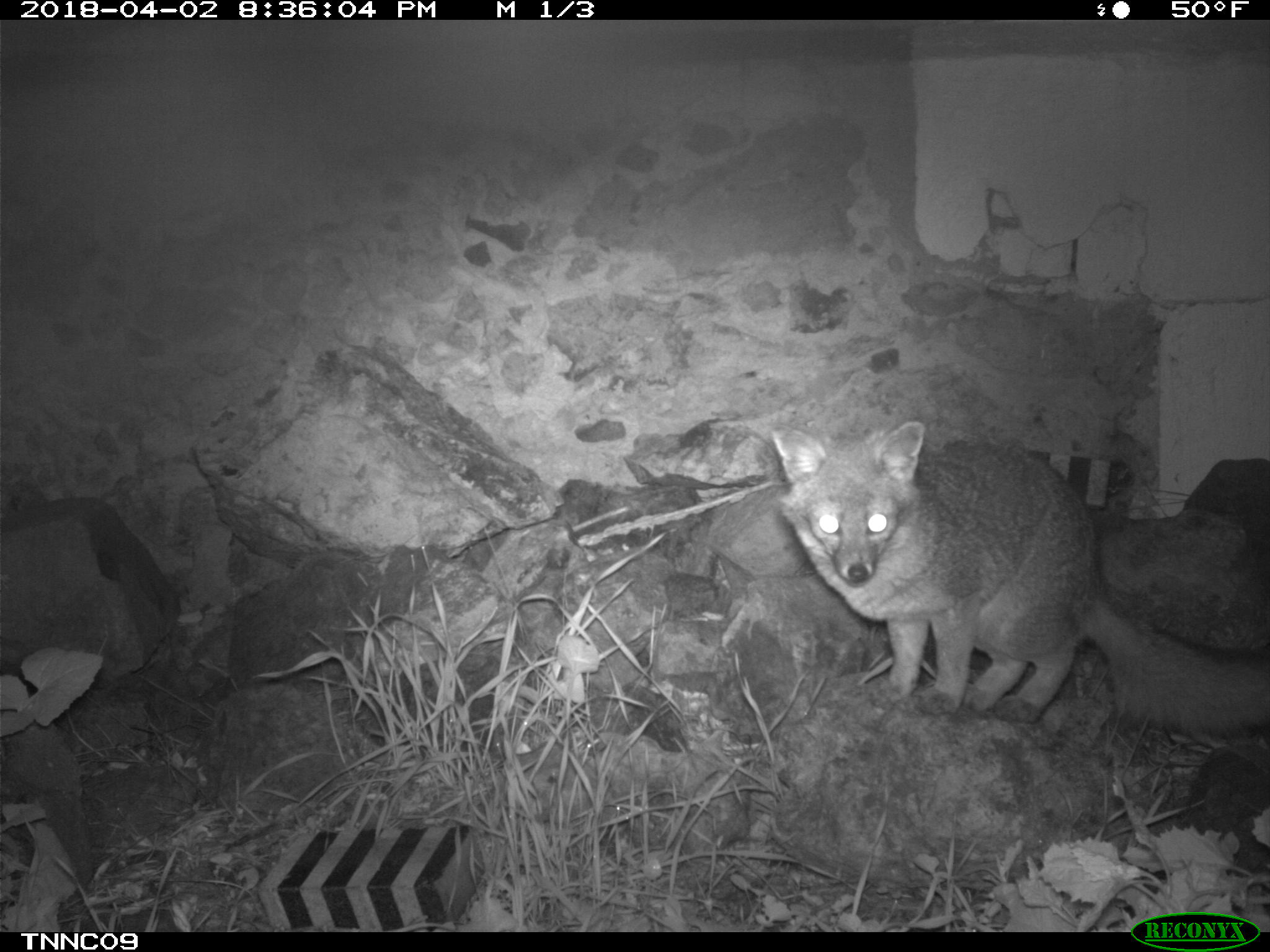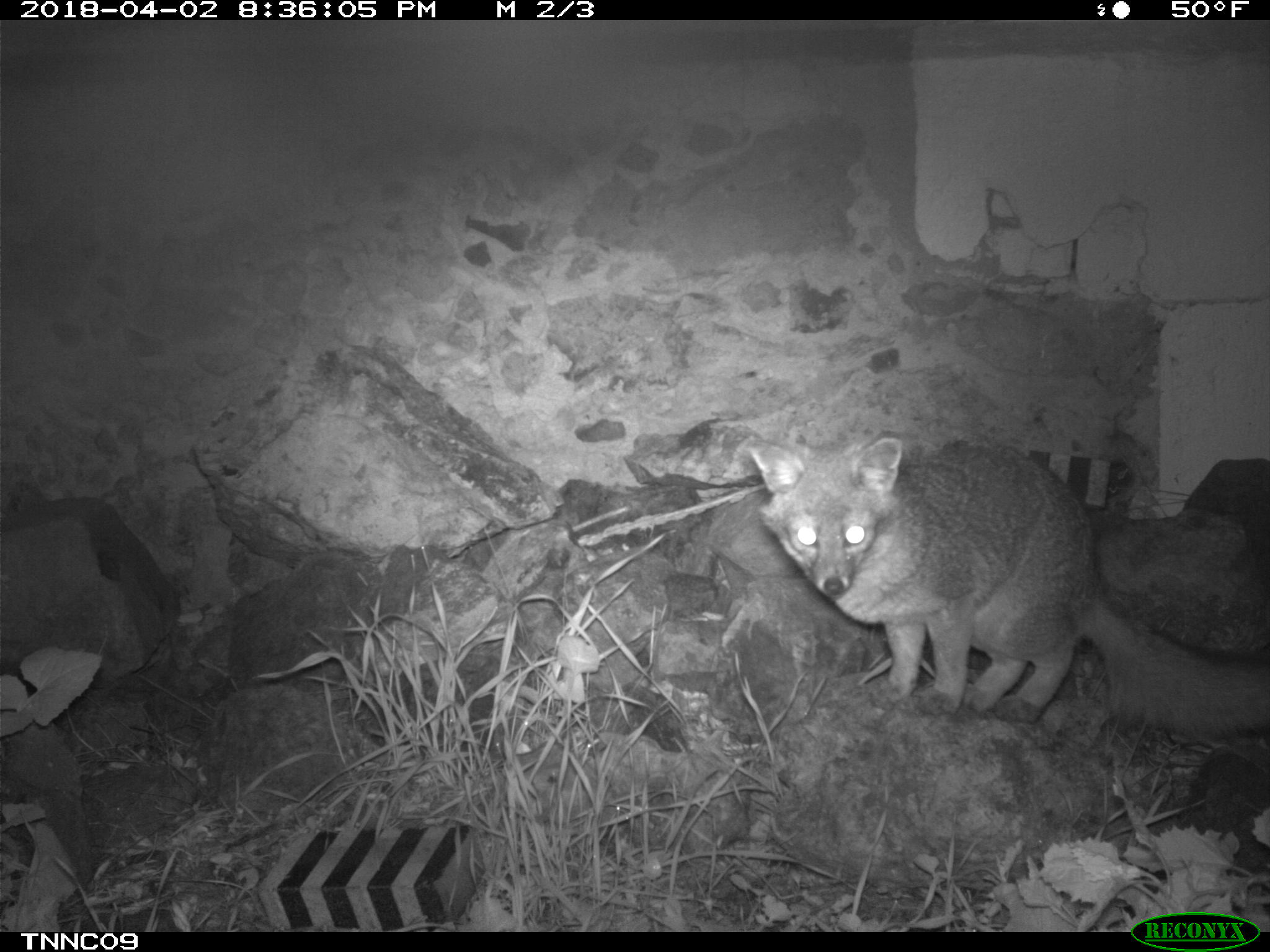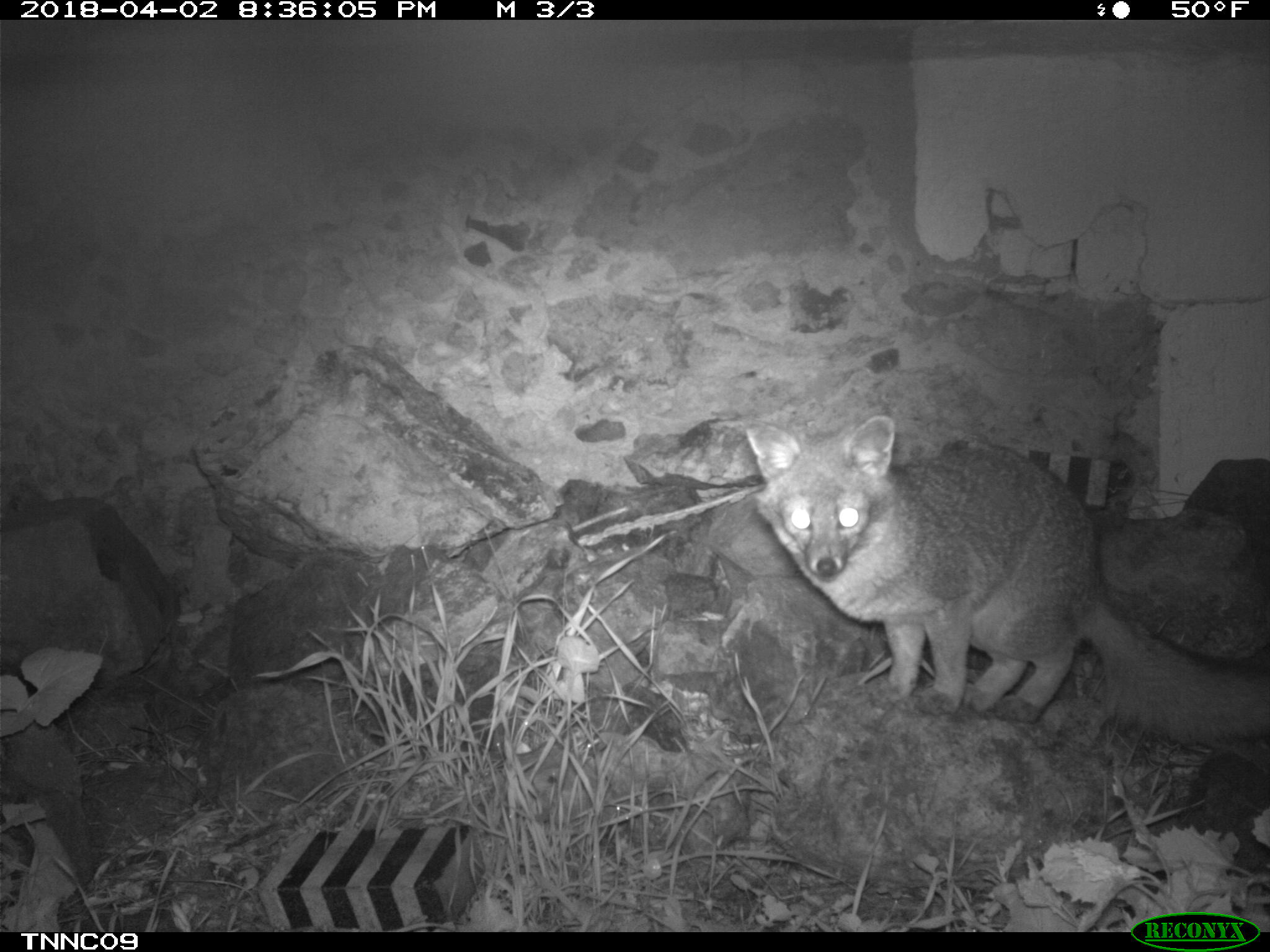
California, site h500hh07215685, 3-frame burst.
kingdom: Animalia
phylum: Chordata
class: Mammalia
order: Carnivora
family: Canidae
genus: Urocyon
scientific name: Urocyon littoralis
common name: island fox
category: fox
Fox (island fox) (Urocyon littoralis).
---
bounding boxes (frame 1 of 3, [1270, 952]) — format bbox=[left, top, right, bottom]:
fox: bbox=[768, 423, 1269, 736]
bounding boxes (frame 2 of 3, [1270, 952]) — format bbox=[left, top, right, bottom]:
fox: bbox=[744, 431, 1269, 739]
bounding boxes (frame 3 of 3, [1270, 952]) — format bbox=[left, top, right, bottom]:
fox: bbox=[745, 413, 1266, 744]